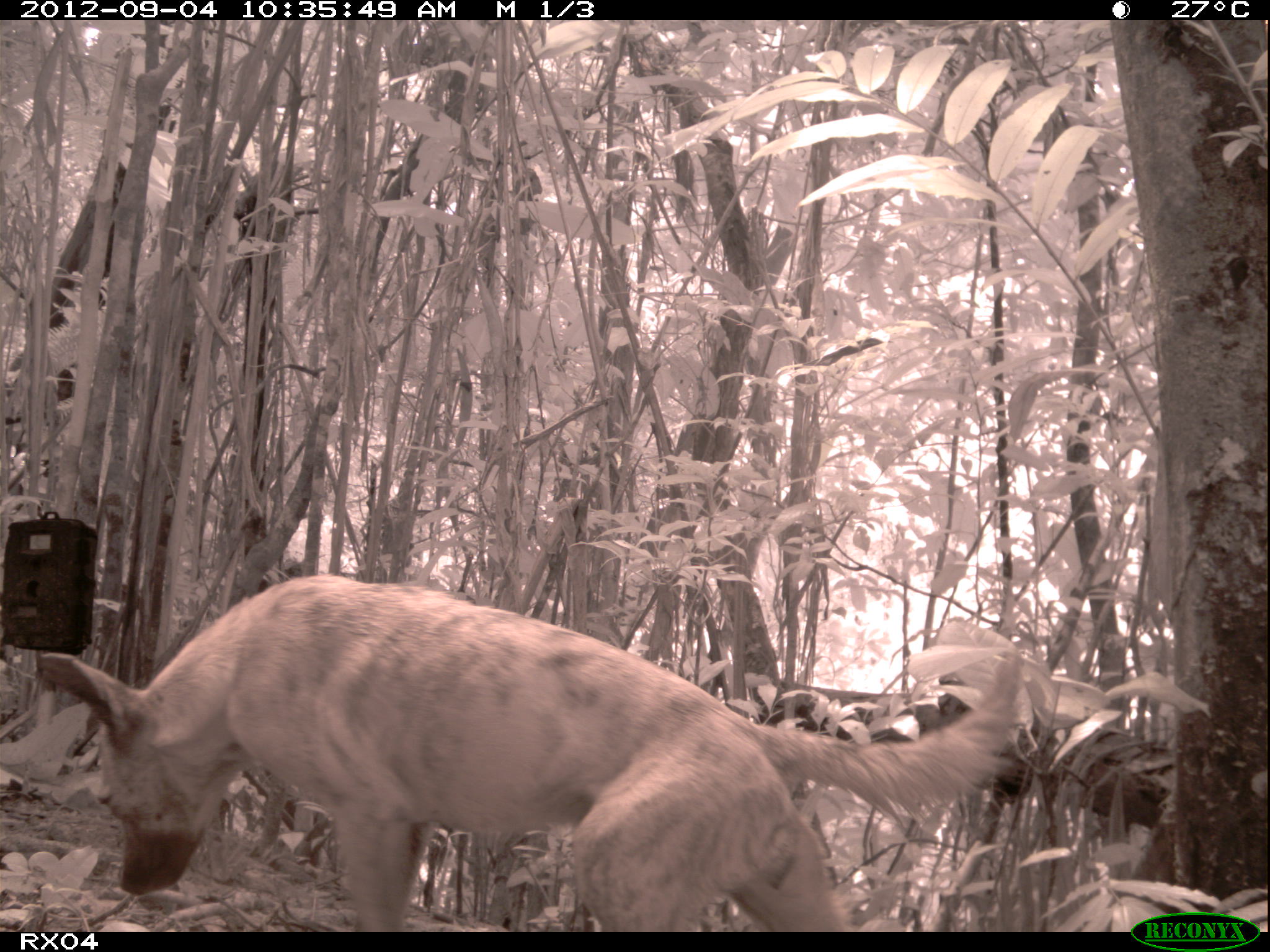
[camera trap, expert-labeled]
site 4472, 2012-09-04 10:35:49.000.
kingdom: Animalia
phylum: Chordata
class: Mammalia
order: Carnivora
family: Canidae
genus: Canis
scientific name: Canis familiaris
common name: domestic dog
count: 1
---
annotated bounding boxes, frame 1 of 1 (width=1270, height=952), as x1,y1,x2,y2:
canis familiaris: 37,572,1022,932